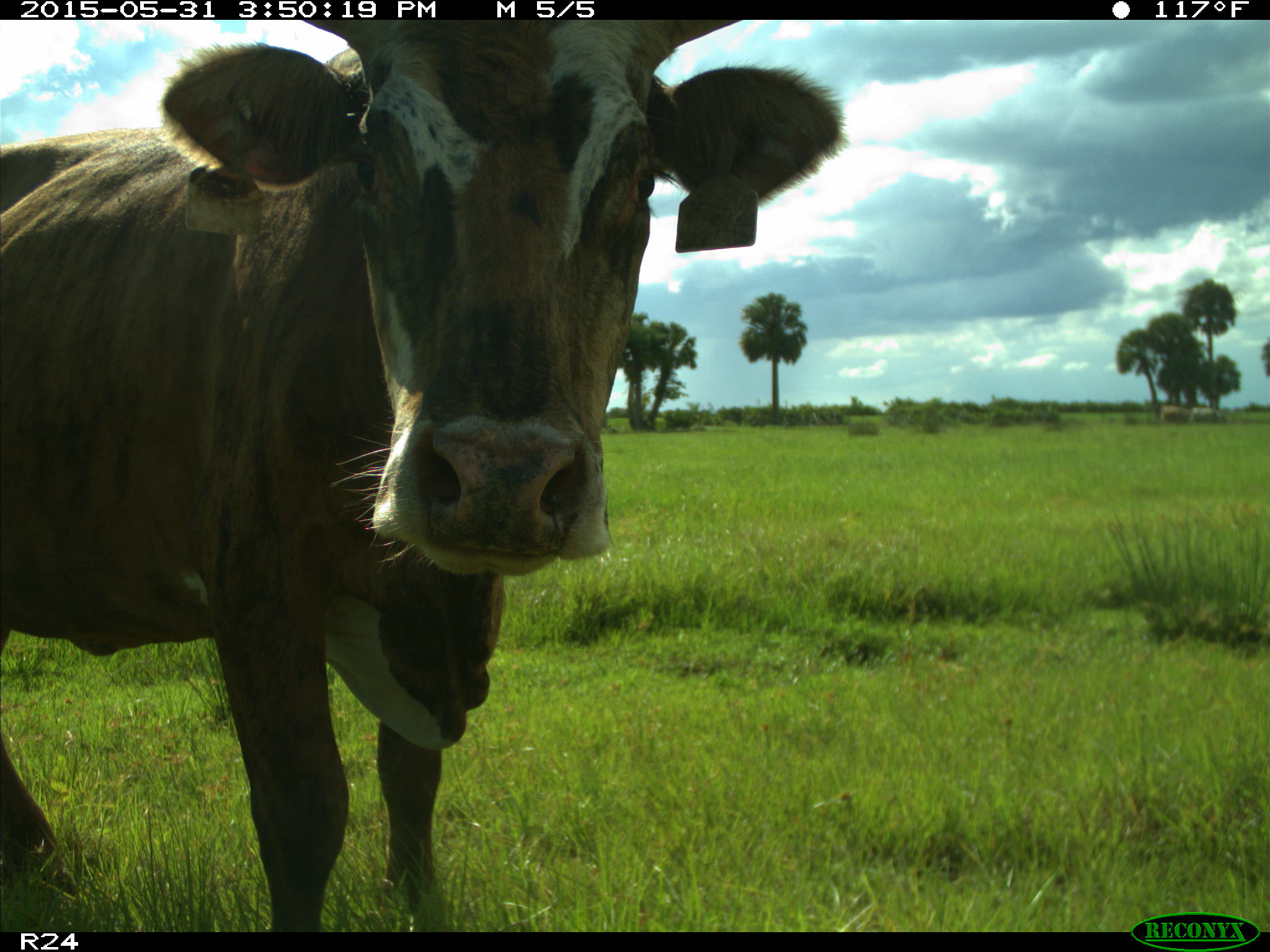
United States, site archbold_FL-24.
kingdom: Animalia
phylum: Chordata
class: Mammalia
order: Artiodactyla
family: Bovidae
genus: Bos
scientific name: Bos taurus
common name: domestic cow